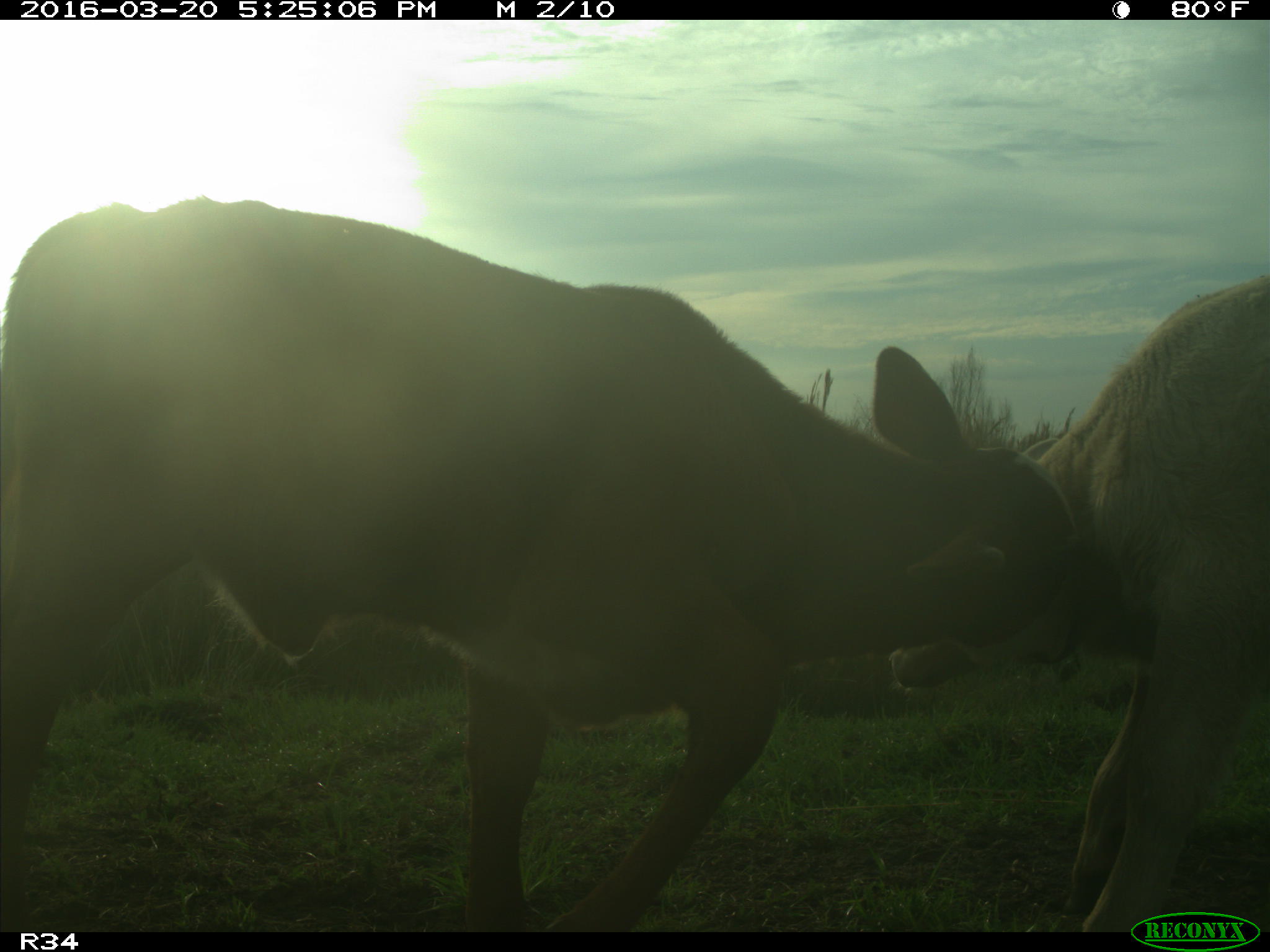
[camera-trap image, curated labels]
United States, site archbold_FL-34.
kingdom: Animalia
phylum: Chordata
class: Mammalia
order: Artiodactyla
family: Bovidae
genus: Bos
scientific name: Bos taurus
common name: domestic cow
Bos taurus (domestic cow).